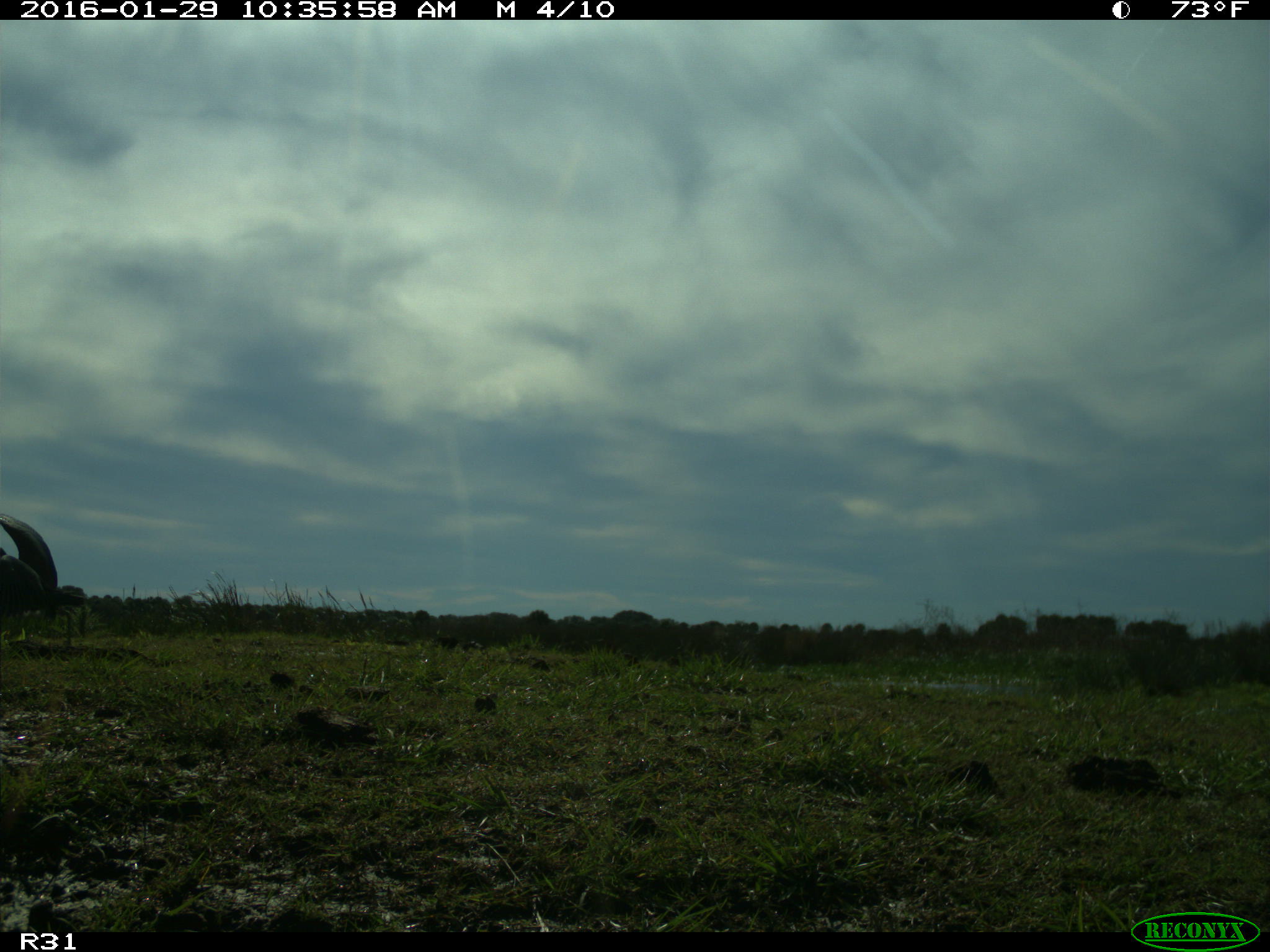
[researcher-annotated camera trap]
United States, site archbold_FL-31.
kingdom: Animalia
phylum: Chordata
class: Aves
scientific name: Aves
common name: birds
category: unidentified bird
Unidentified bird (birds) (Aves).